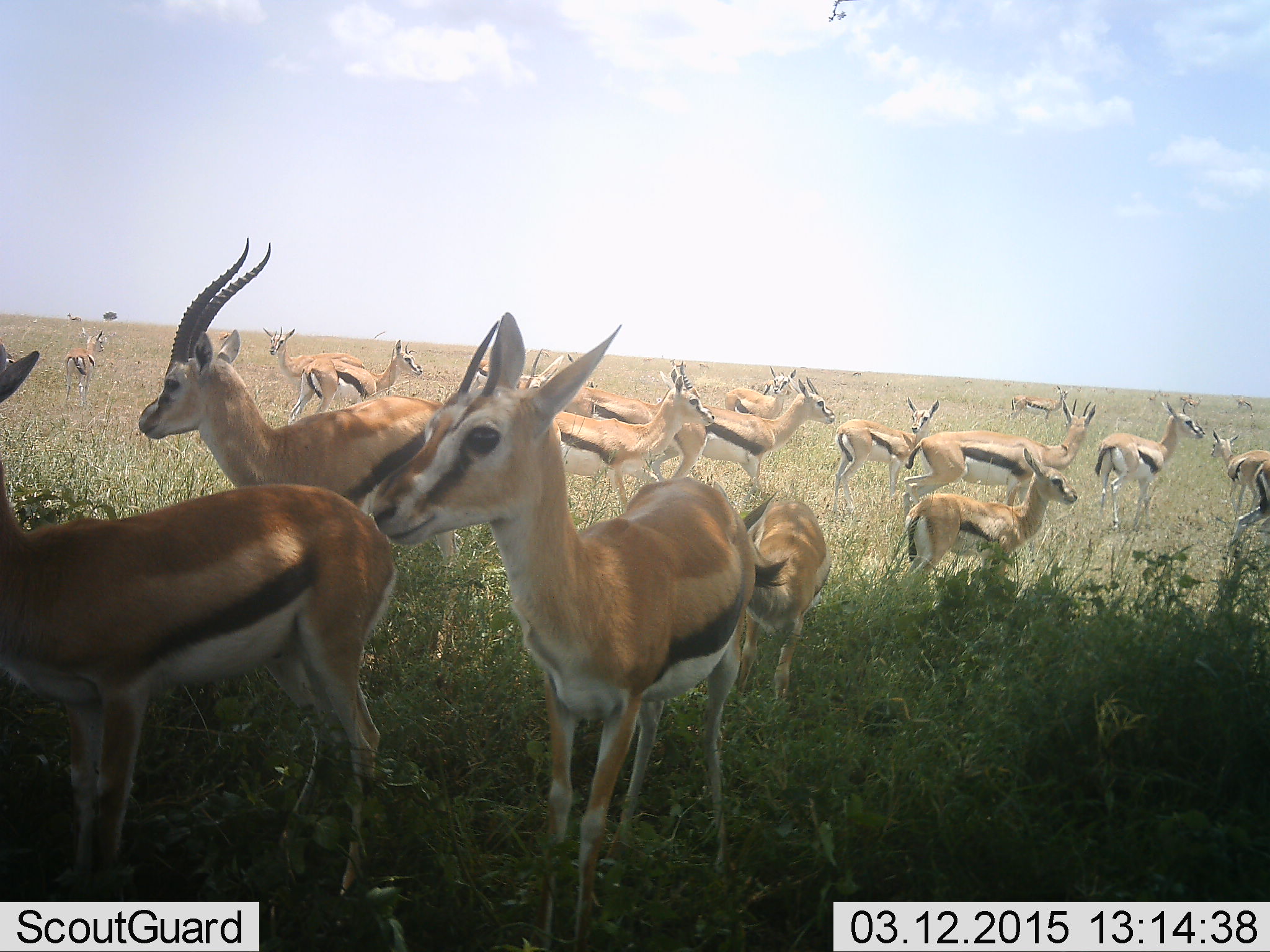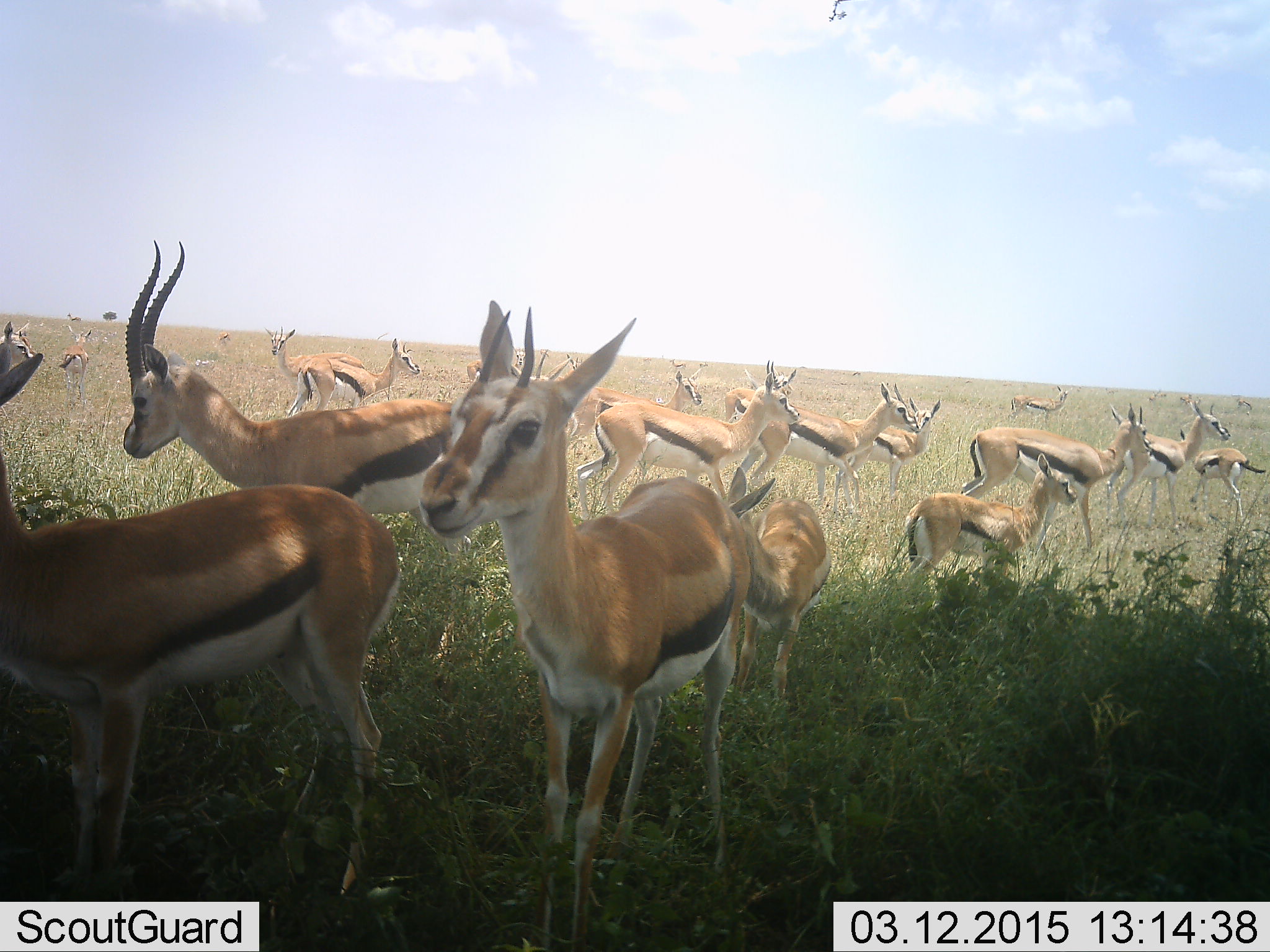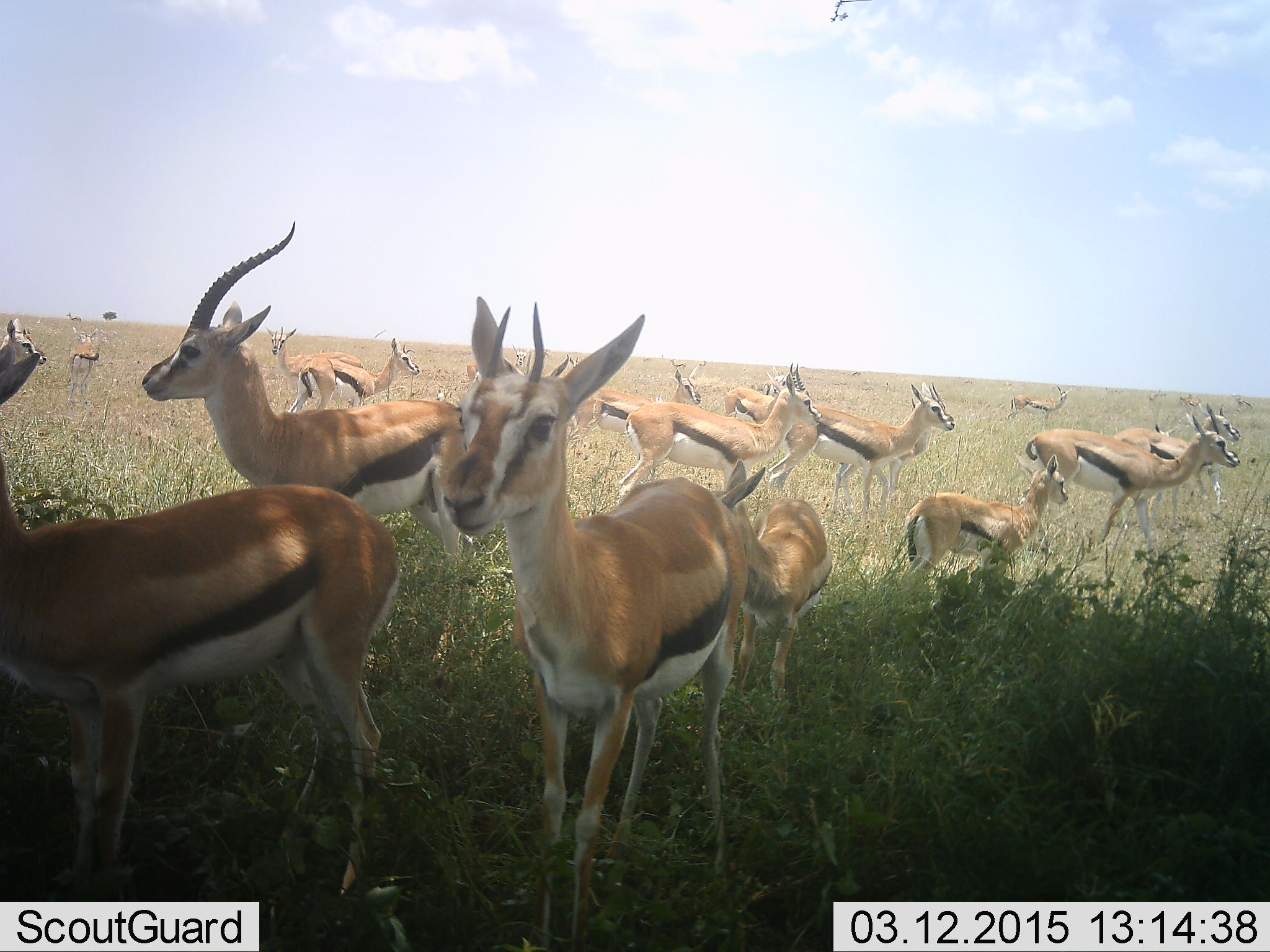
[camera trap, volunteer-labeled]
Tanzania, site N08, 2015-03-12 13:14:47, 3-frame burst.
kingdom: Animalia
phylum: Chordata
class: Mammalia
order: Artiodactyla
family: Bovidae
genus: Eudorcas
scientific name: Eudorcas thomsonii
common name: thomson's gazelle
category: gazellethomsons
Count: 11-50.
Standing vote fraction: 90%.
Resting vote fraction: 10%.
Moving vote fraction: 50%.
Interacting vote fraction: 10%.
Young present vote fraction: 70%.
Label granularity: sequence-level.